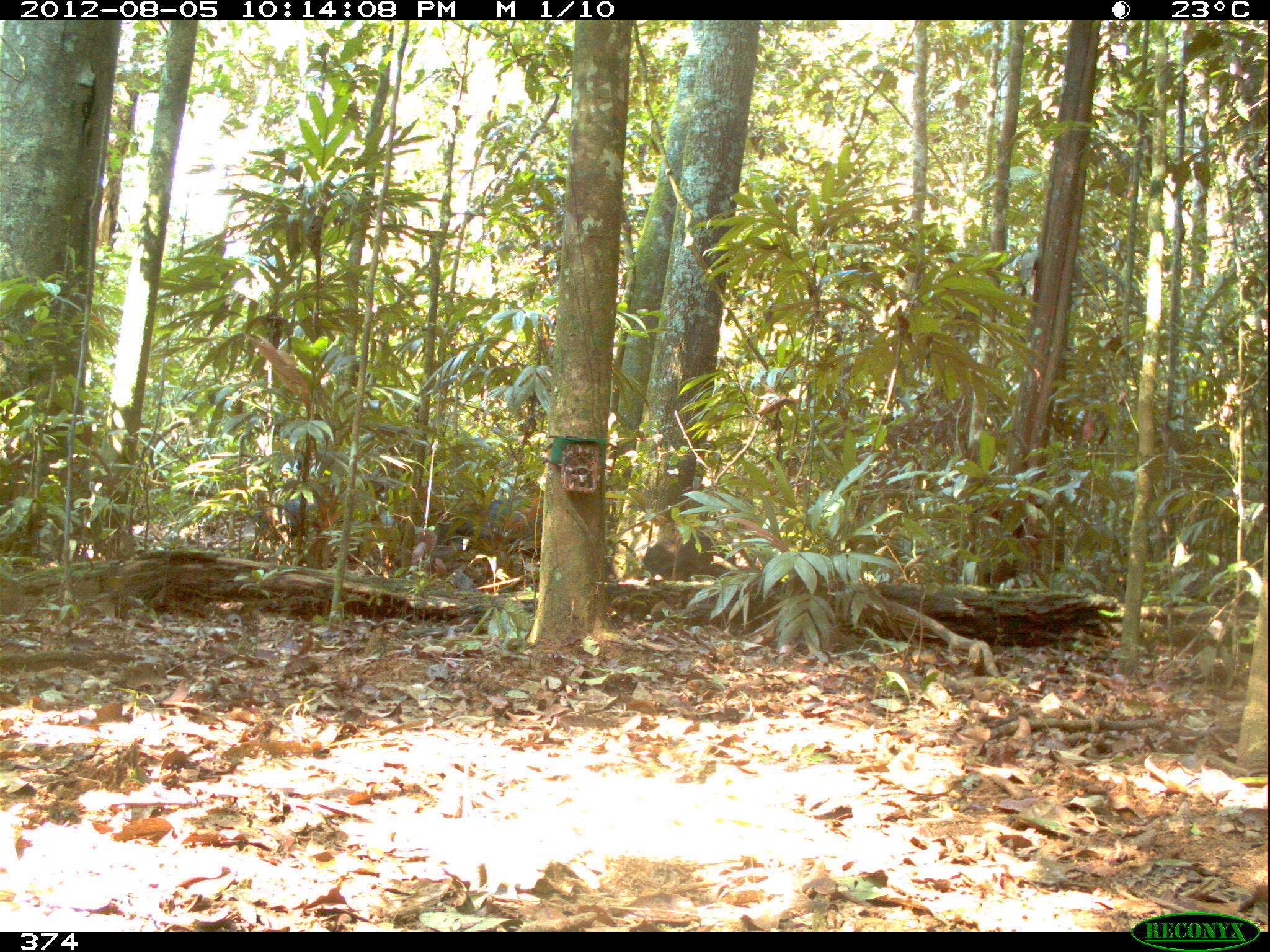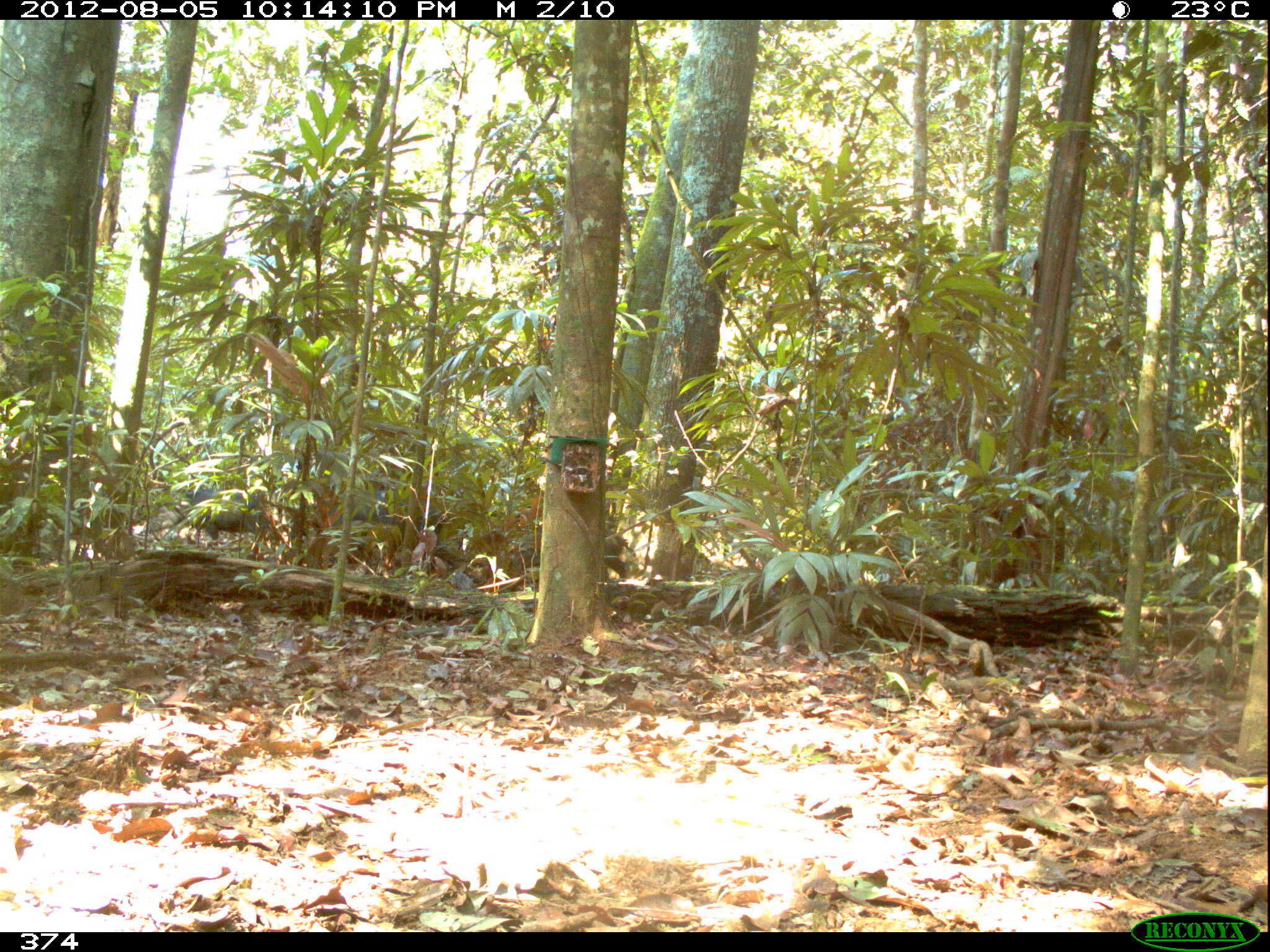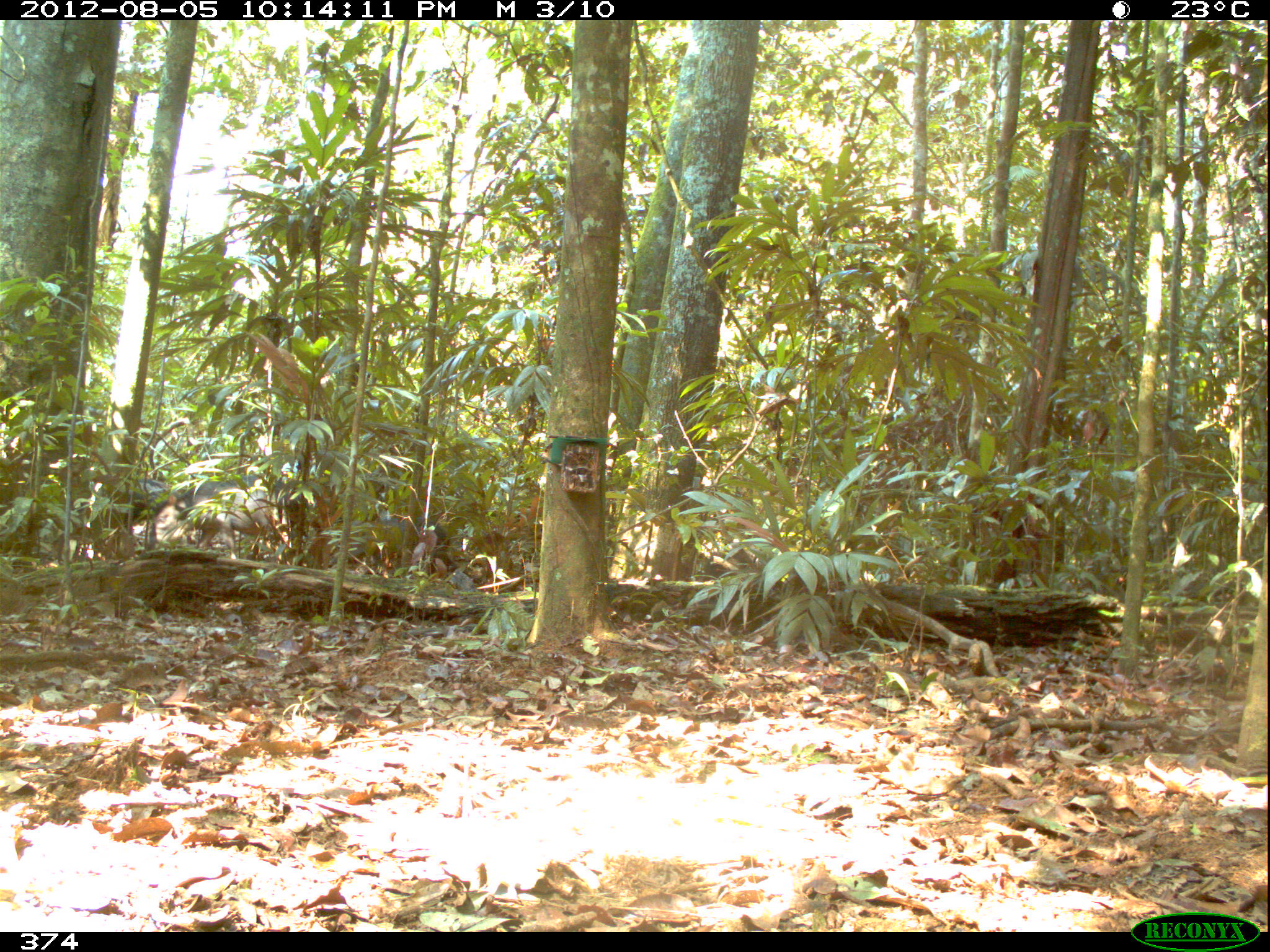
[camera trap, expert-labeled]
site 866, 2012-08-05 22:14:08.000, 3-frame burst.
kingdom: Animalia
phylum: Chordata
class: Mammalia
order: Artiodactyla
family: Tayassuidae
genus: Tayassu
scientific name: Tayassu pecari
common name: white-lipped peccary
Tayassu pecari (white-lipped peccary).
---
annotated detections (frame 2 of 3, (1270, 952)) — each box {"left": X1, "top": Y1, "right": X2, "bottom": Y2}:
tayassu pecari: {"left": 500, "top": 530, "right": 627, "bottom": 580}; {"left": 172, "top": 487, "right": 269, "bottom": 546}; {"left": 330, "top": 489, "right": 447, "bottom": 532}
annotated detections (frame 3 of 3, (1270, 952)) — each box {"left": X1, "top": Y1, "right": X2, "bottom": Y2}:
tayassu pecari: {"left": 145, "top": 473, "right": 309, "bottom": 560}; {"left": 327, "top": 516, "right": 457, "bottom": 577}; {"left": 90, "top": 478, "right": 179, "bottom": 560}